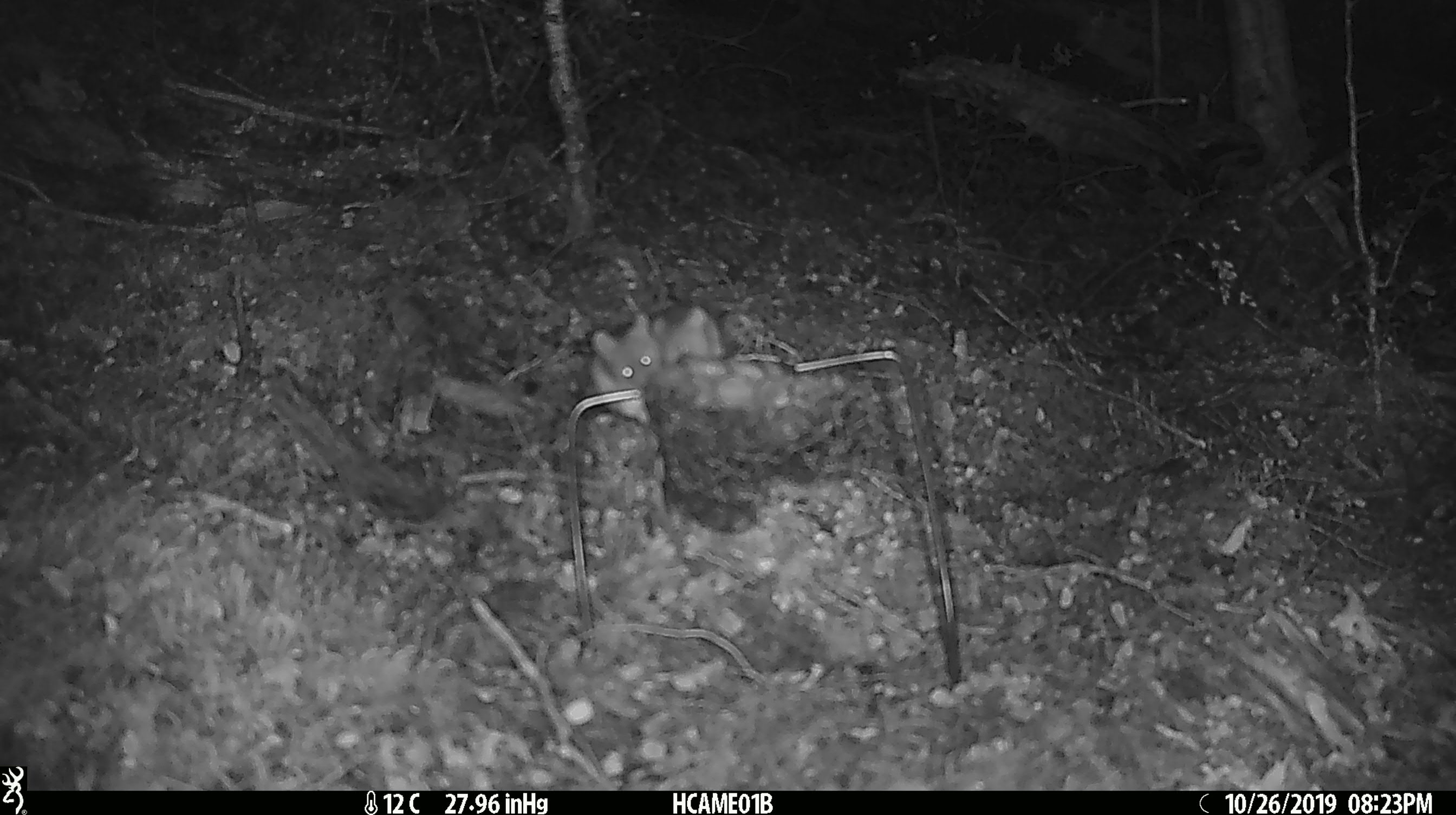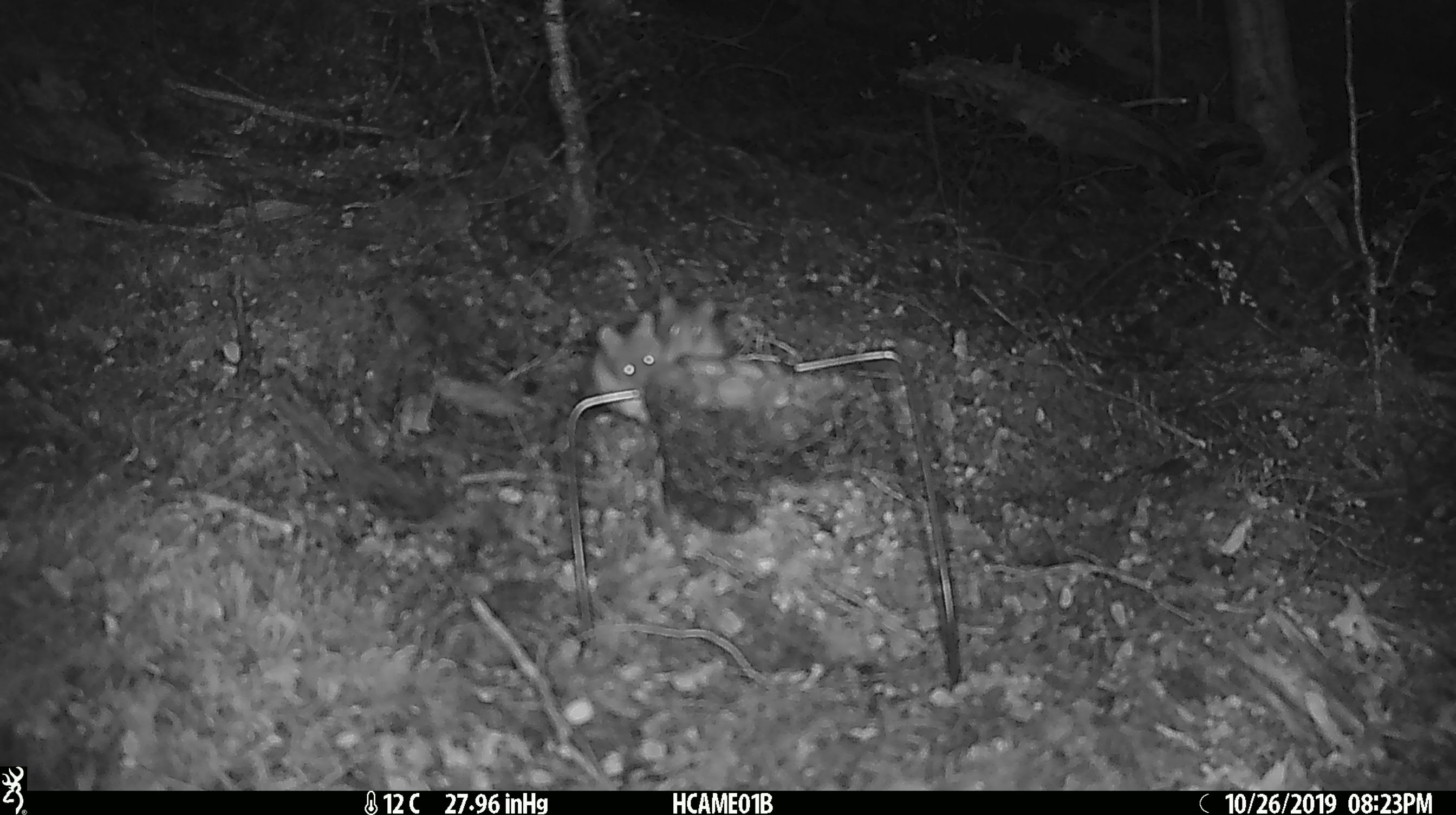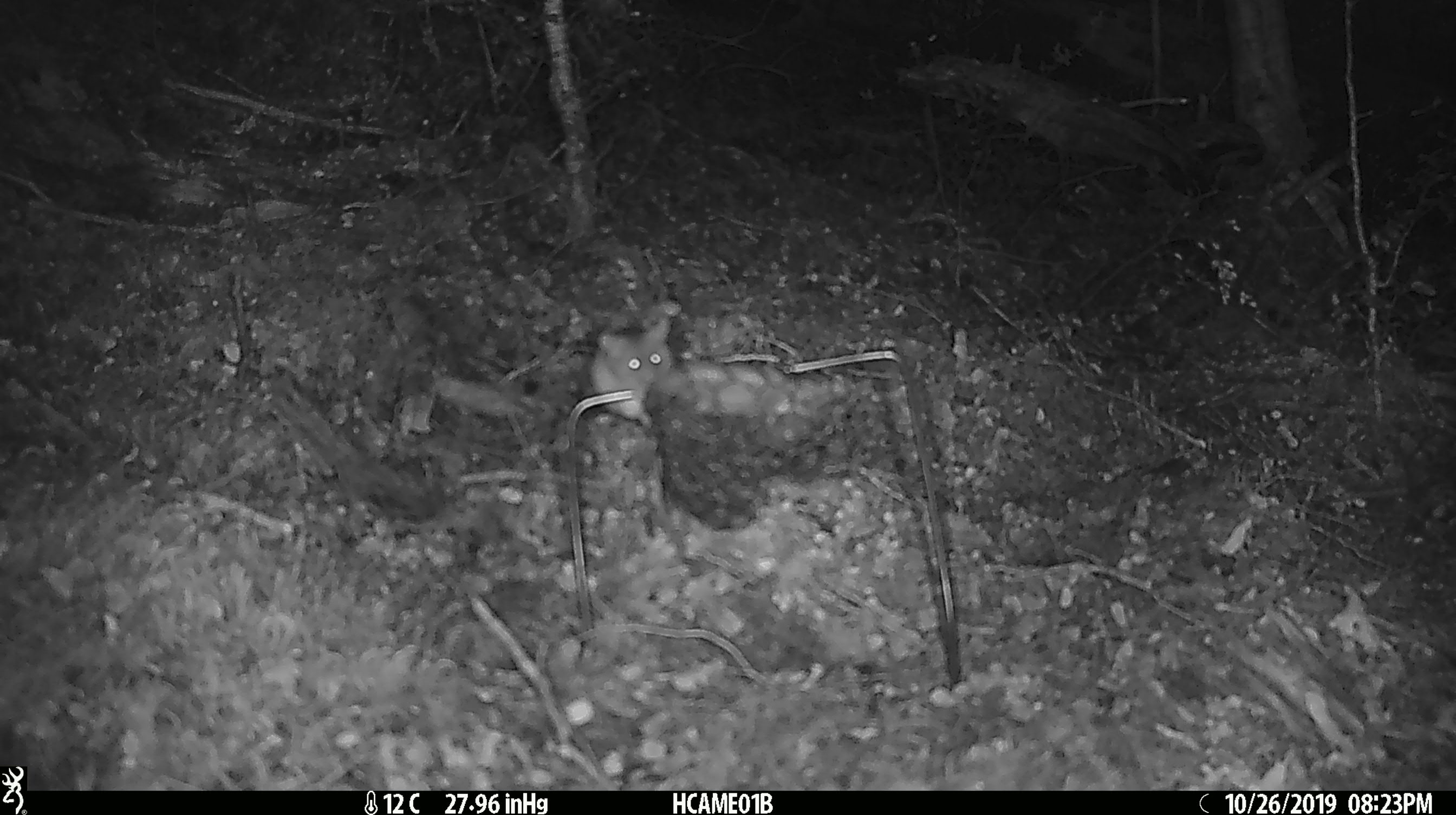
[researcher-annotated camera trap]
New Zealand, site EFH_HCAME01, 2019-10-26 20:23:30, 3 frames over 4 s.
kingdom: Animalia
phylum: Chordata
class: Mammalia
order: Rodentia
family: Muridae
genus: Mus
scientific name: Mus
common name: mouse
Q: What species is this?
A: Mouse (Mus).